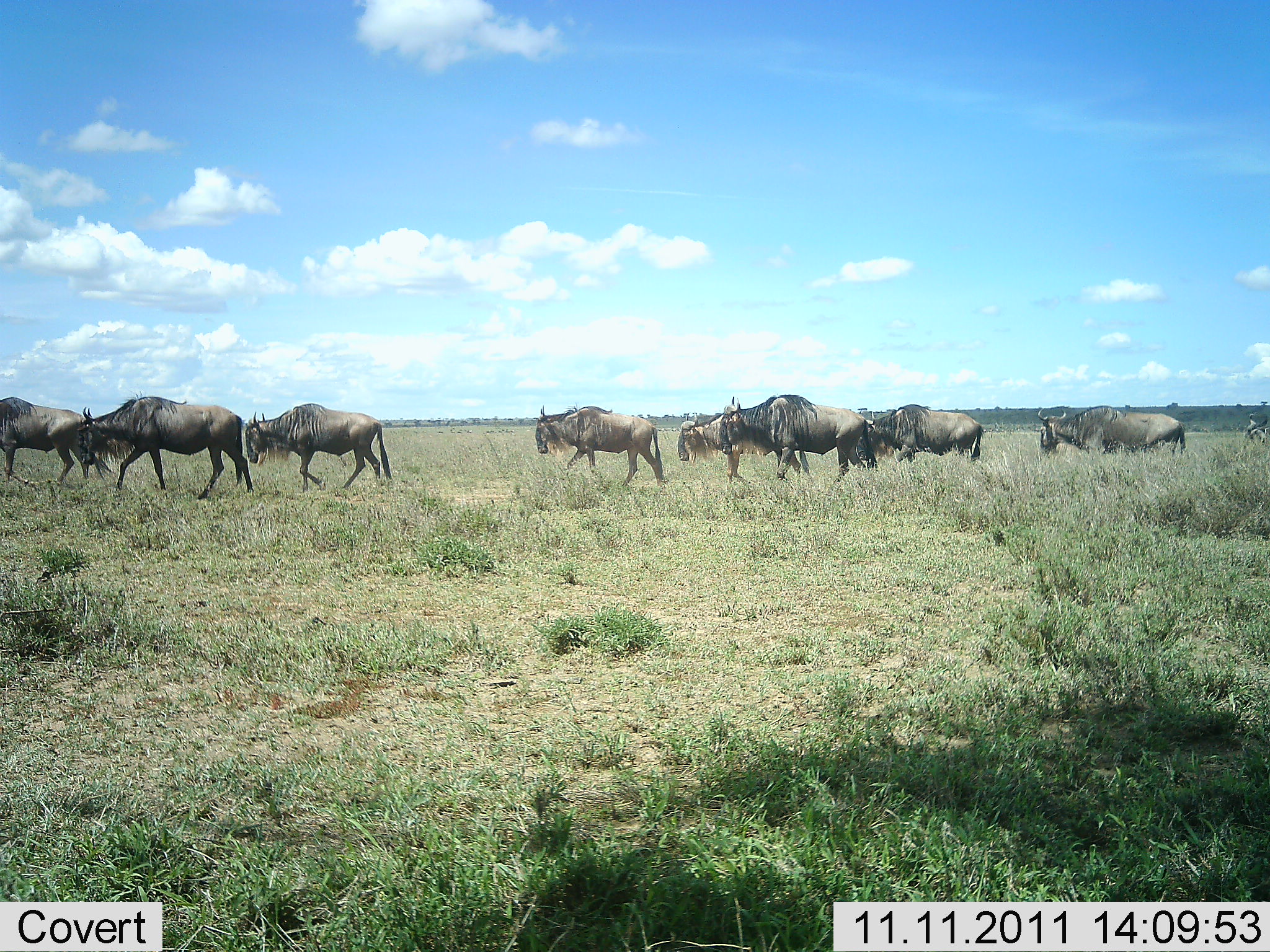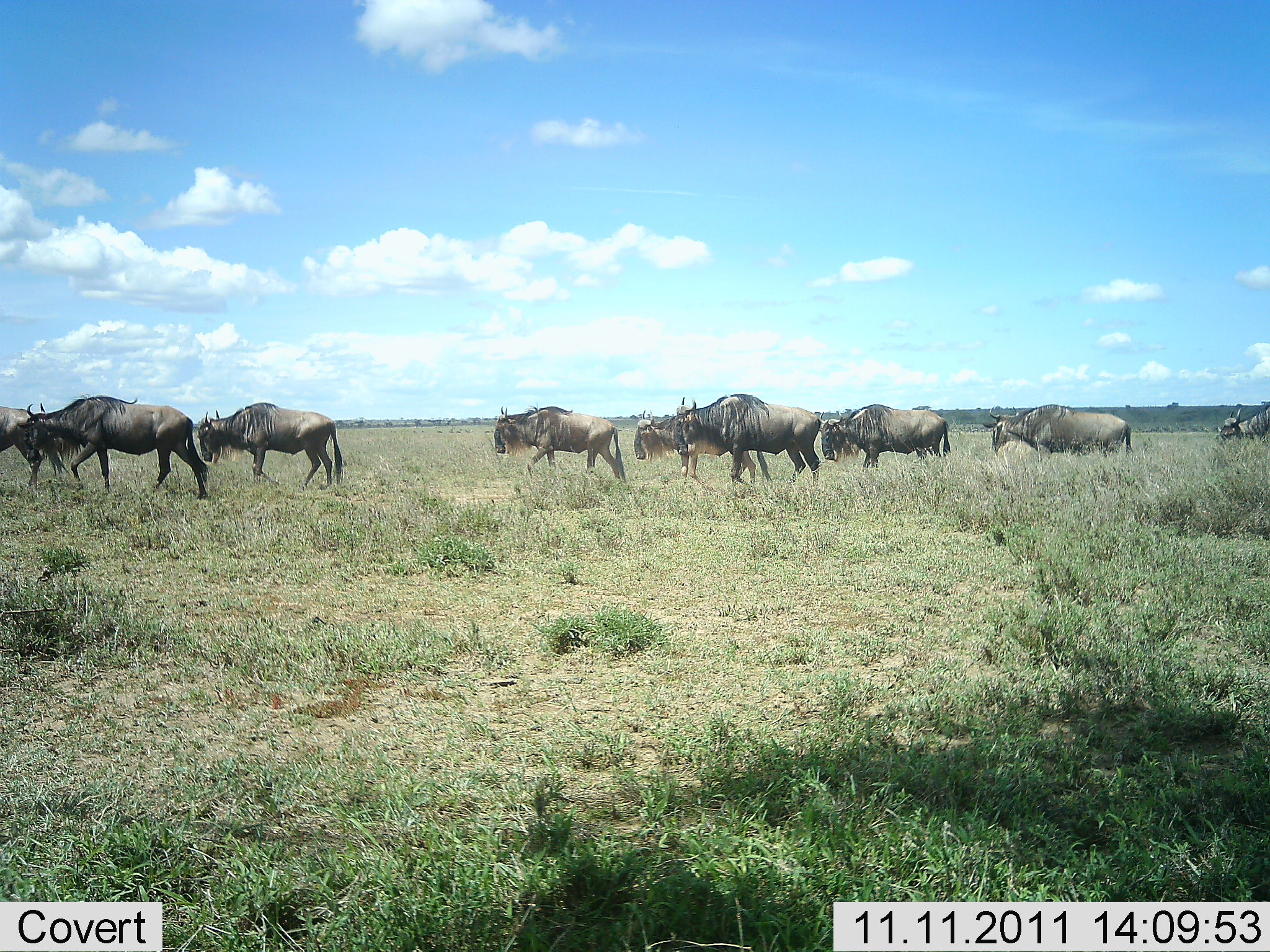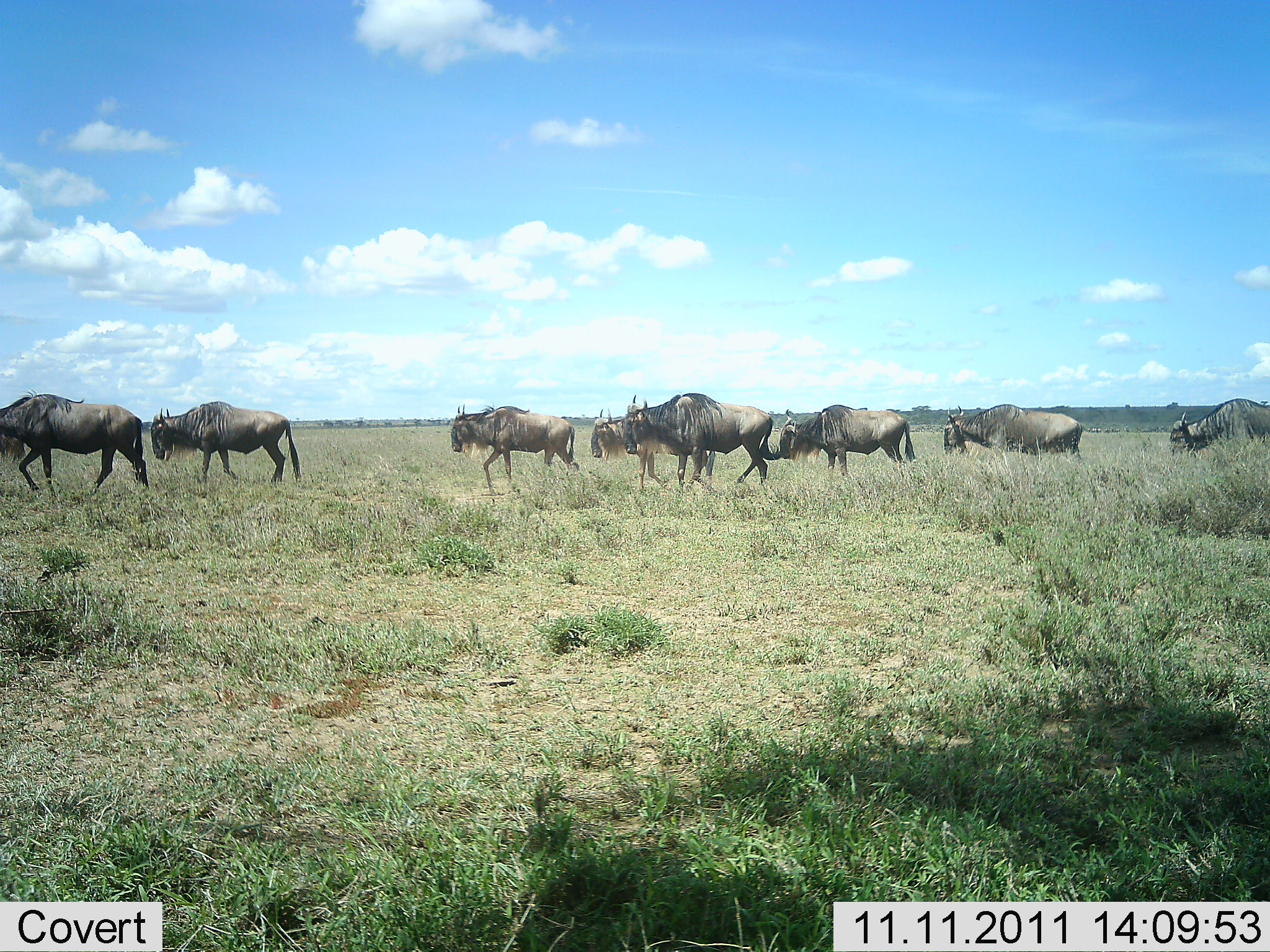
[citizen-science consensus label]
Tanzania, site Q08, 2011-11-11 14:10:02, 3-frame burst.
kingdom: Animalia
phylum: Chordata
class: Mammalia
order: Artiodactyla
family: Bovidae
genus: Connochaetes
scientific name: Connochaetes taurinus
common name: blue wildebeest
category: wildebeest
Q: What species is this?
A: Wildebeest (blue wildebeest) (Connochaetes taurinus).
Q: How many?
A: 10.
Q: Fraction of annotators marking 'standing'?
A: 0%.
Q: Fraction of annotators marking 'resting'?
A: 0%.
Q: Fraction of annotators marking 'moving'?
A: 100%.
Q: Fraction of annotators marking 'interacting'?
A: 0%.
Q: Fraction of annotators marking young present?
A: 0%.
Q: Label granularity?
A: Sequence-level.